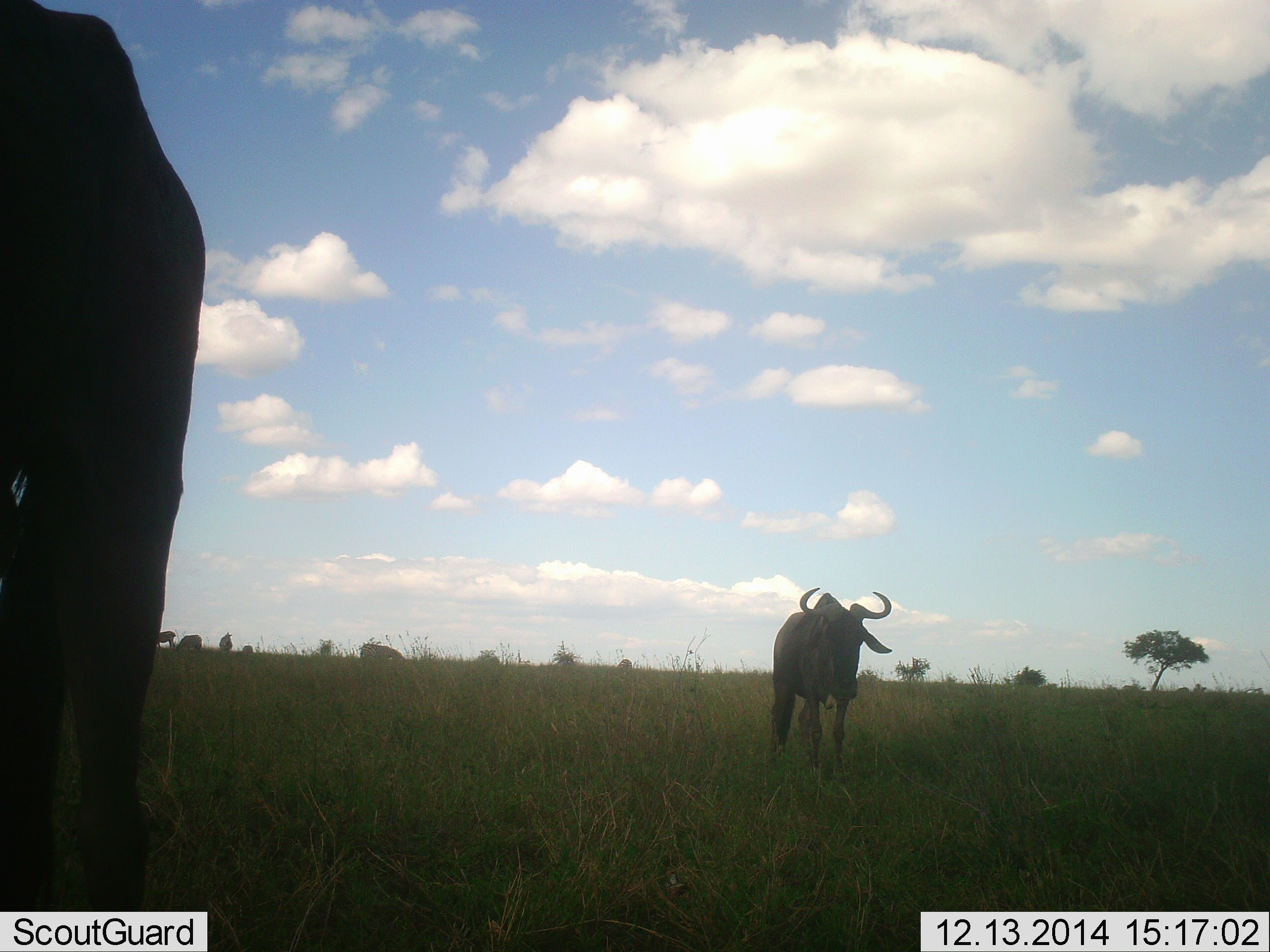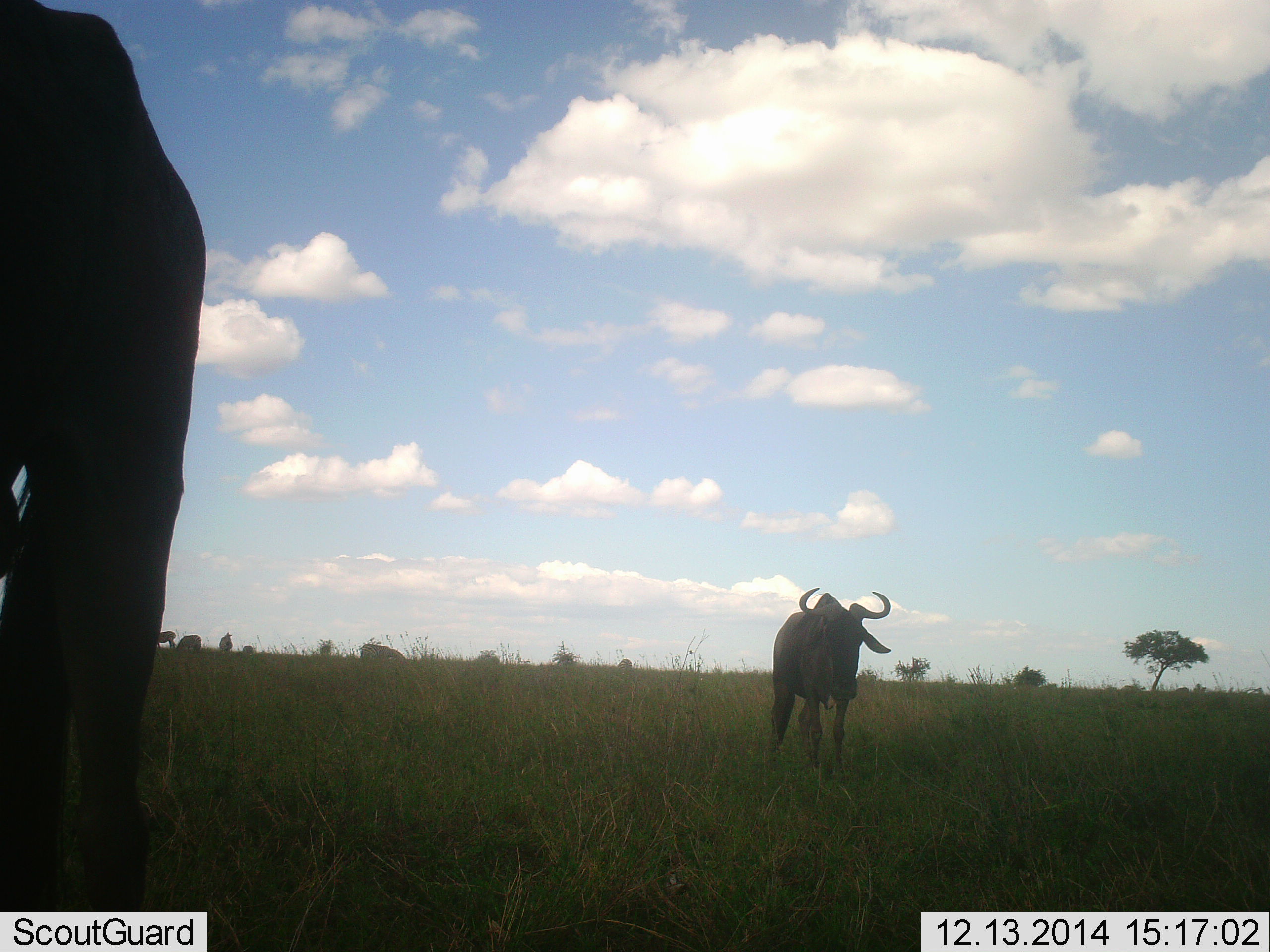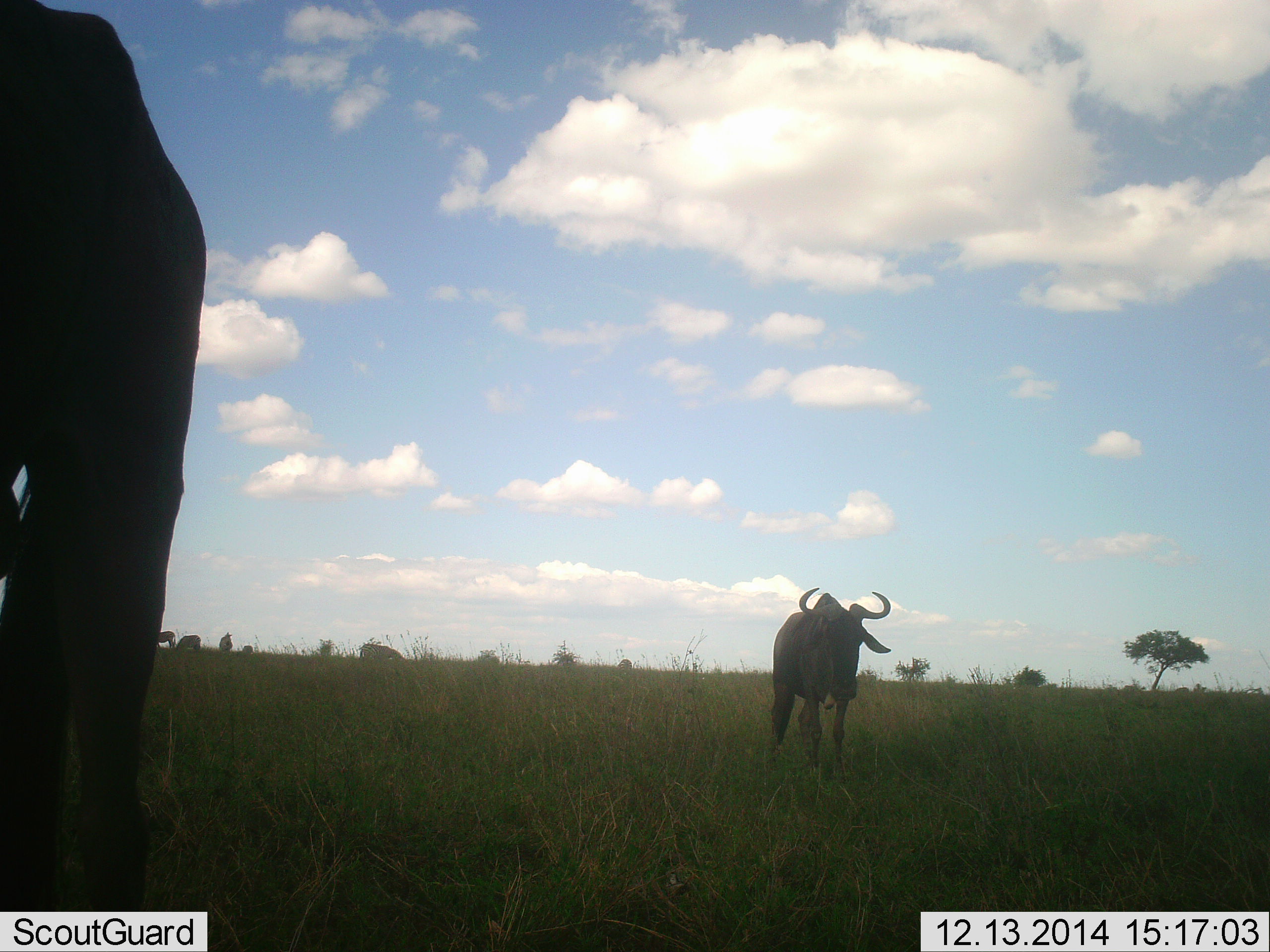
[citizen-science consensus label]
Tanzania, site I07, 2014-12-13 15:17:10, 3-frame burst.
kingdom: Animalia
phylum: Chordata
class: Mammalia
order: Artiodactyla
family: Bovidae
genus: Connochaetes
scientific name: Connochaetes taurinus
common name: blue wildebeest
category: wildebeest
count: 2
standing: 100%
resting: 0%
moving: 0%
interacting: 0%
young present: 0%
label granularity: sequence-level